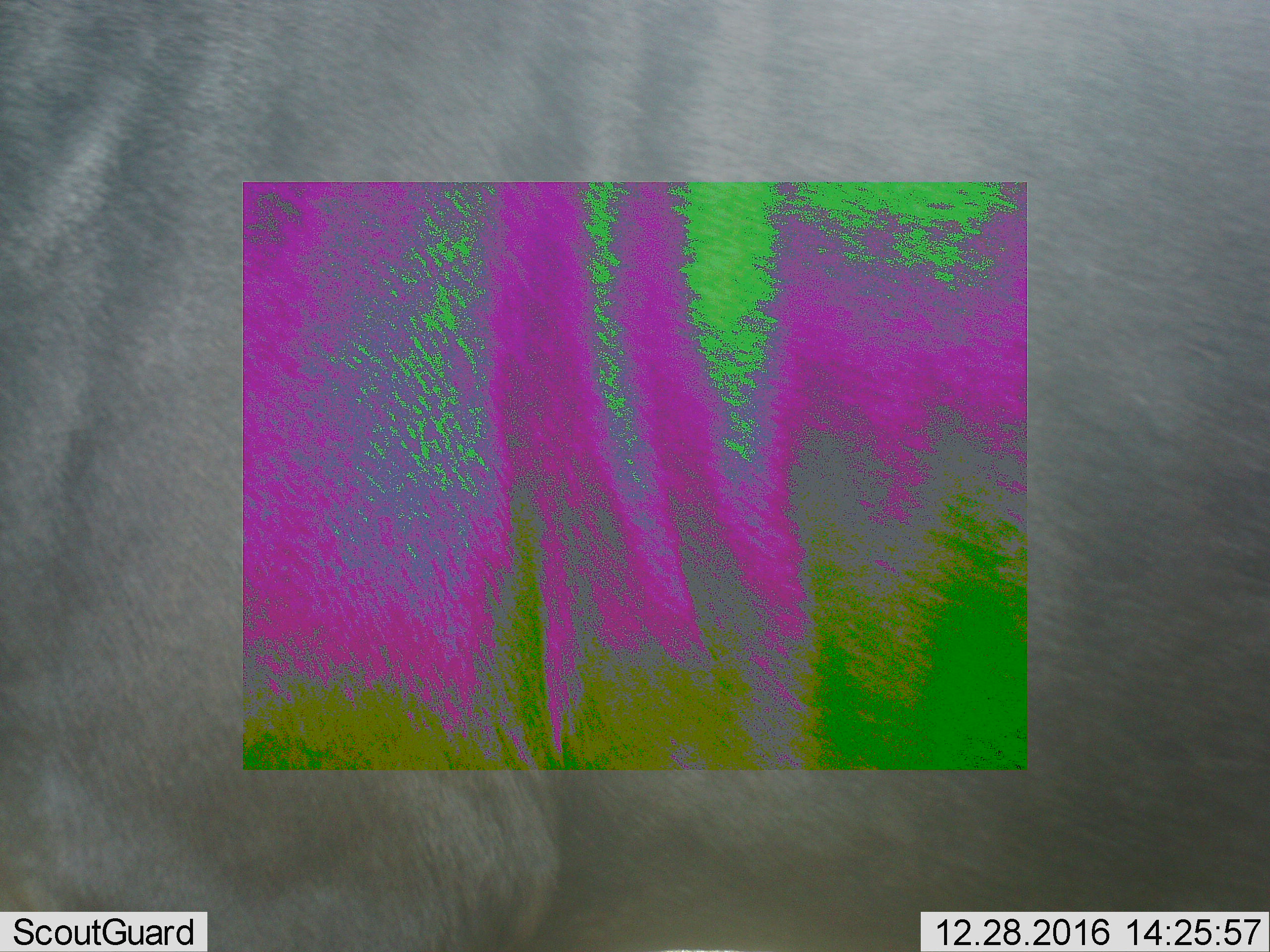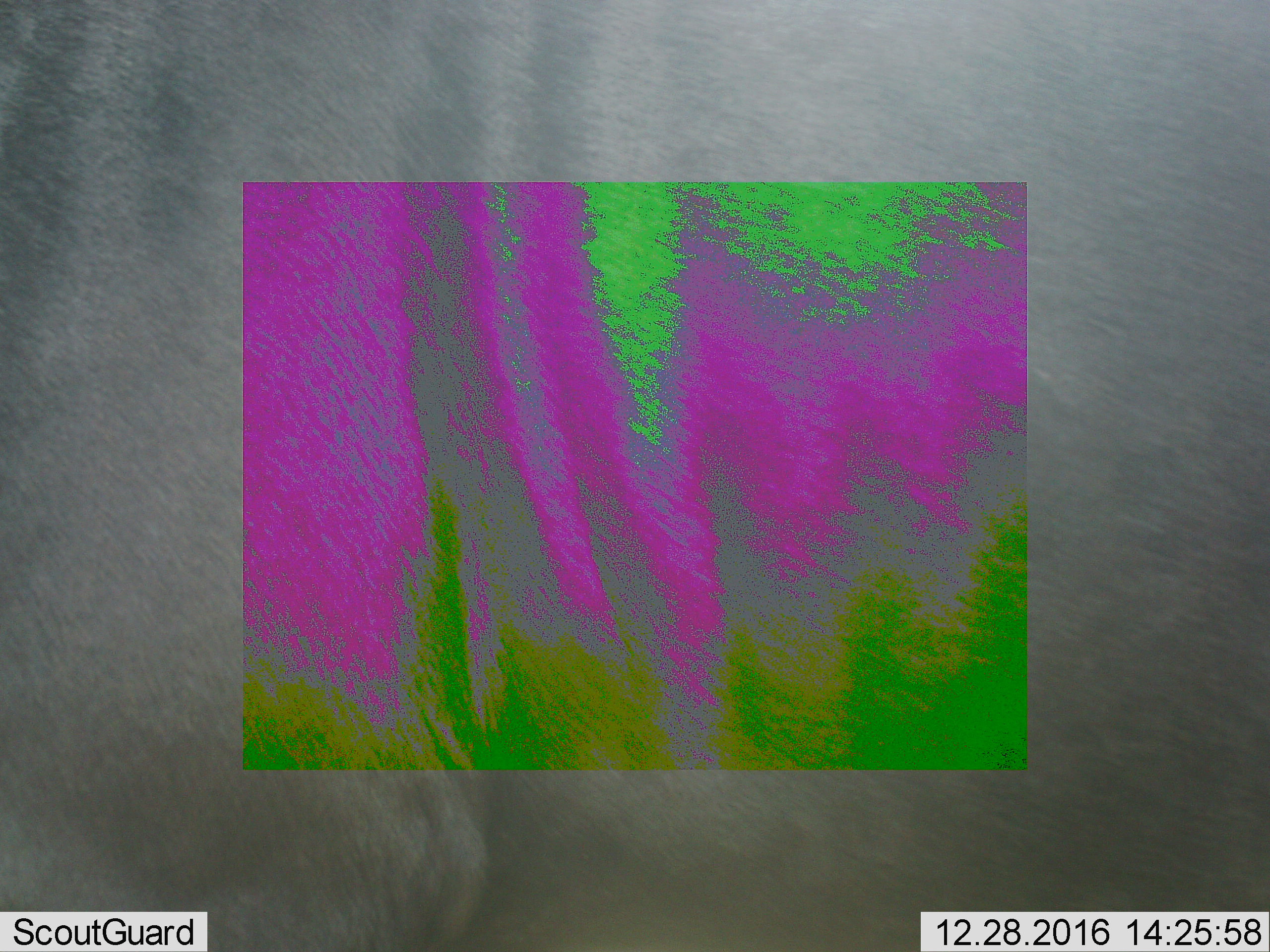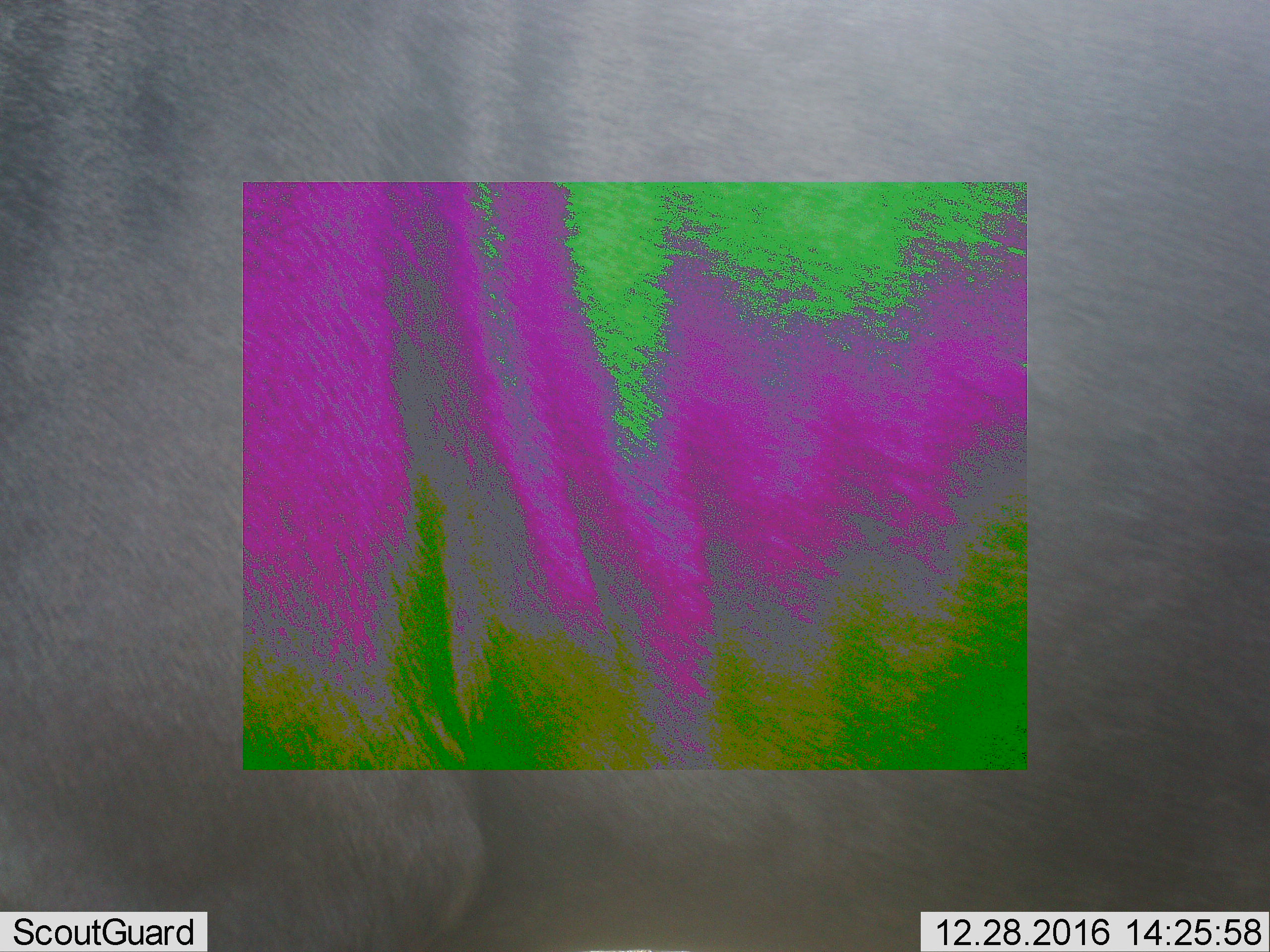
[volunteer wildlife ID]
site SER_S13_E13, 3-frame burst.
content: unidentified animal